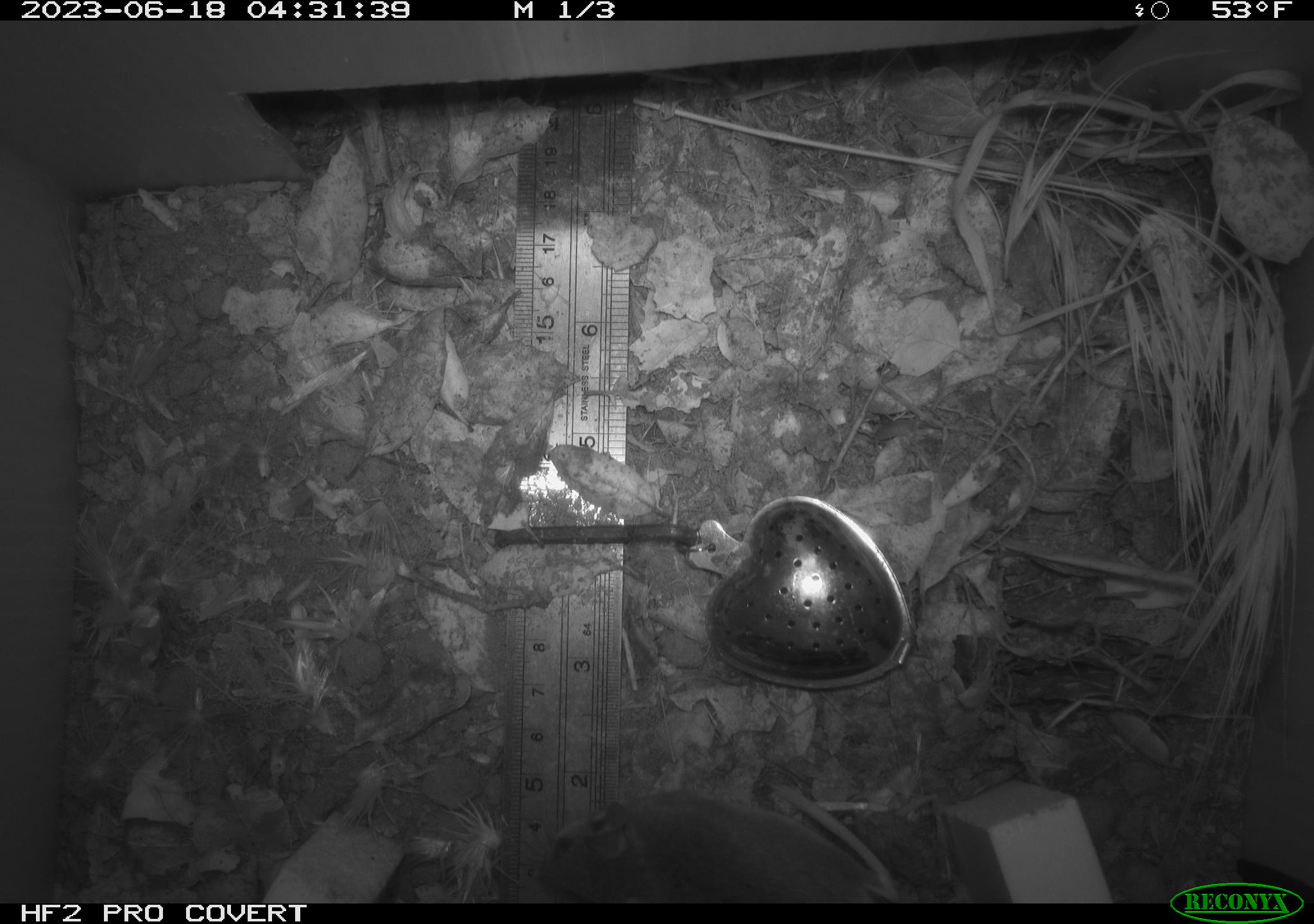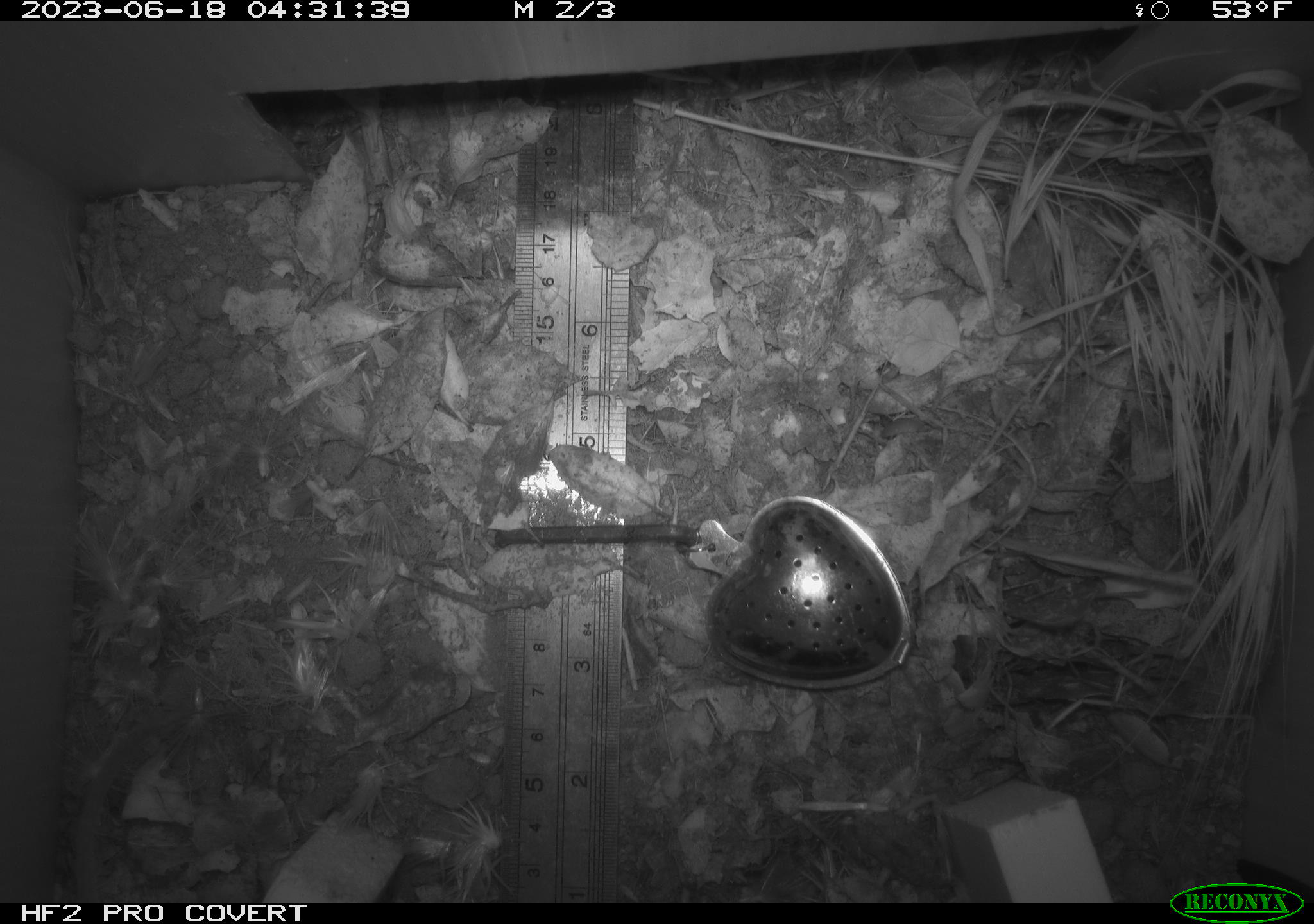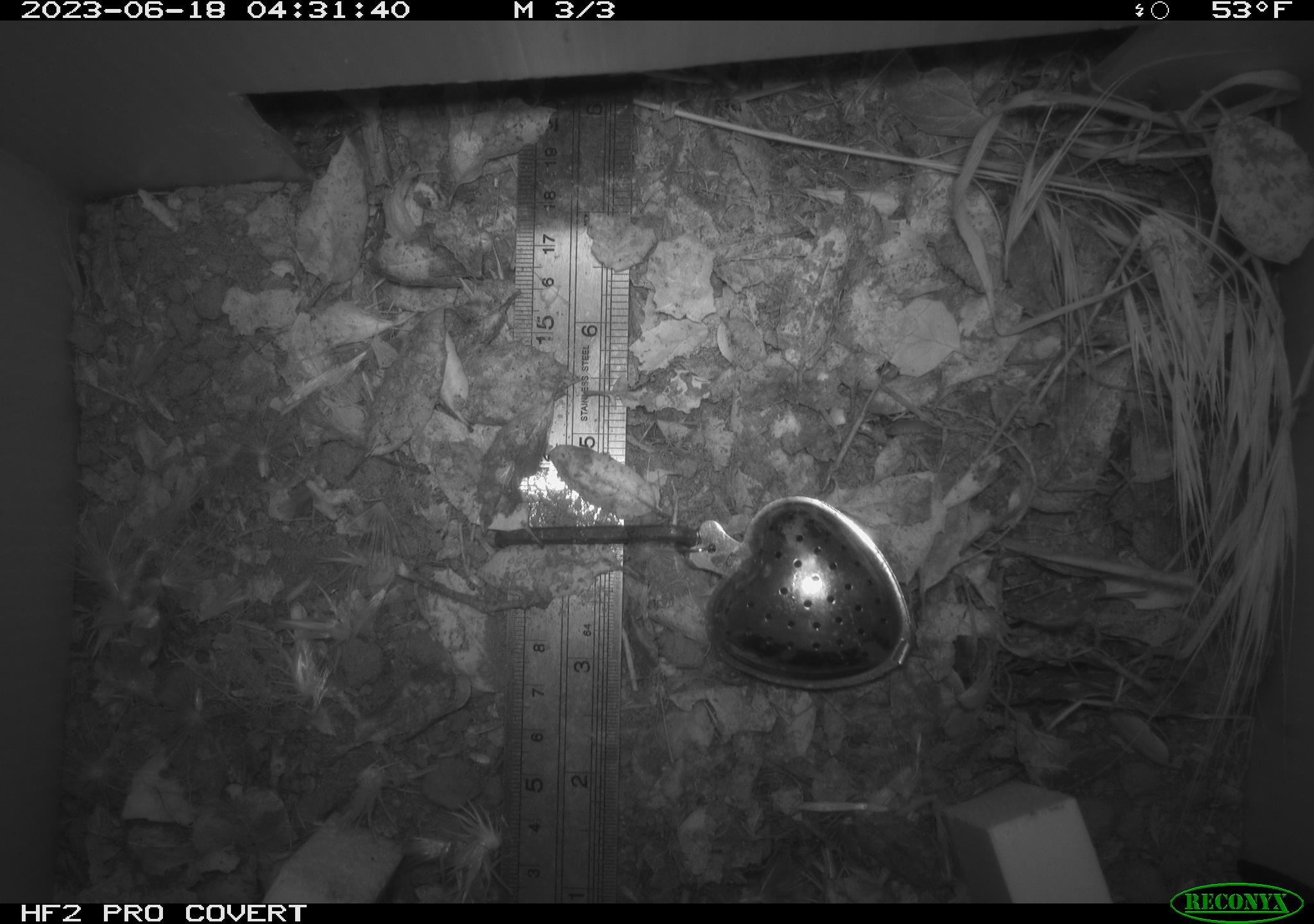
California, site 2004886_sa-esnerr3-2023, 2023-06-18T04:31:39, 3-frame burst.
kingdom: Animalia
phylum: Chordata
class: Mammalia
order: Rodentia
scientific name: Rodentia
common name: mouse species